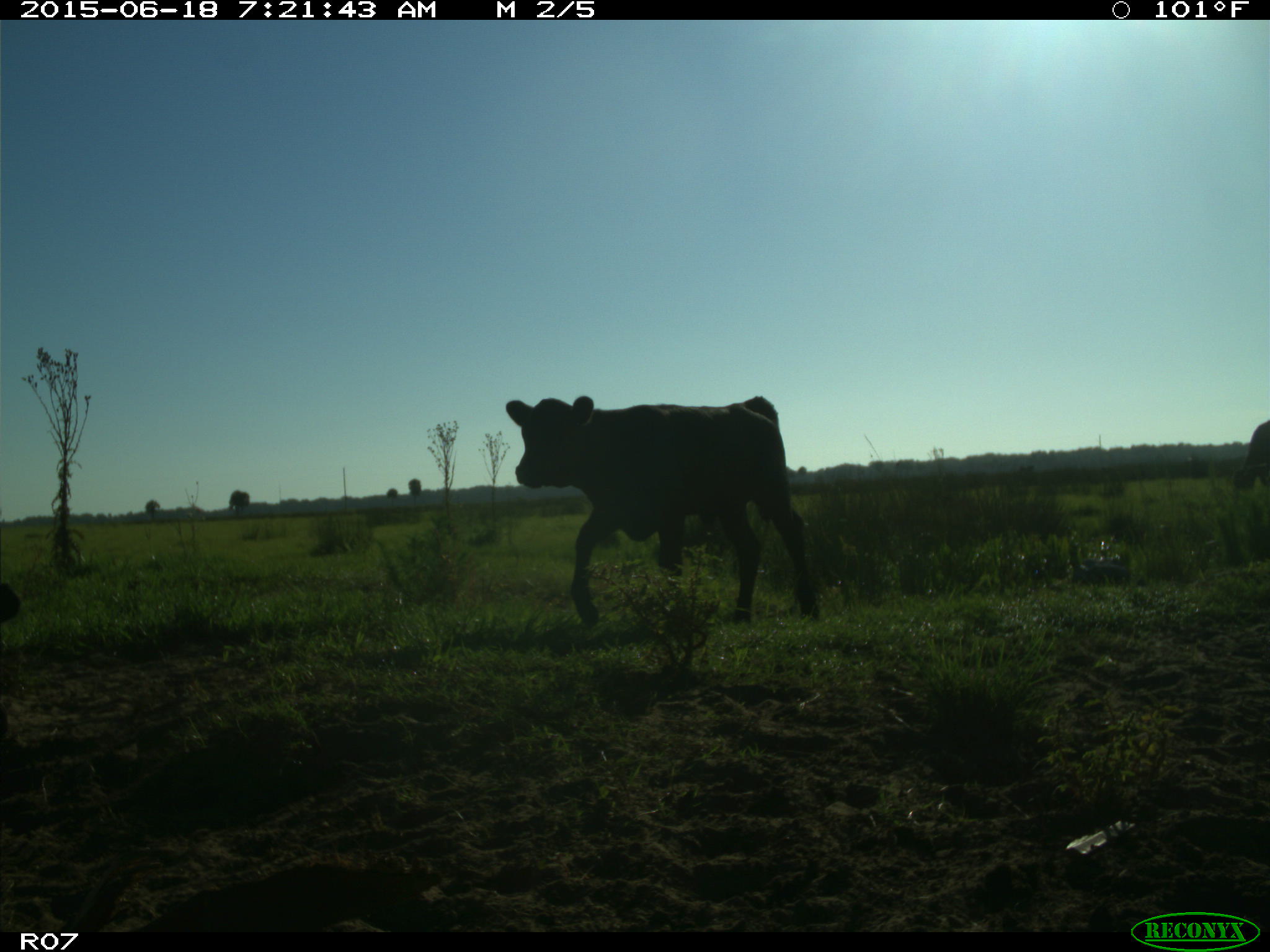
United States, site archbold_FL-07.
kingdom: Animalia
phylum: Chordata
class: Mammalia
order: Artiodactyla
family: Bovidae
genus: Bos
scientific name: Bos taurus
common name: domestic cow